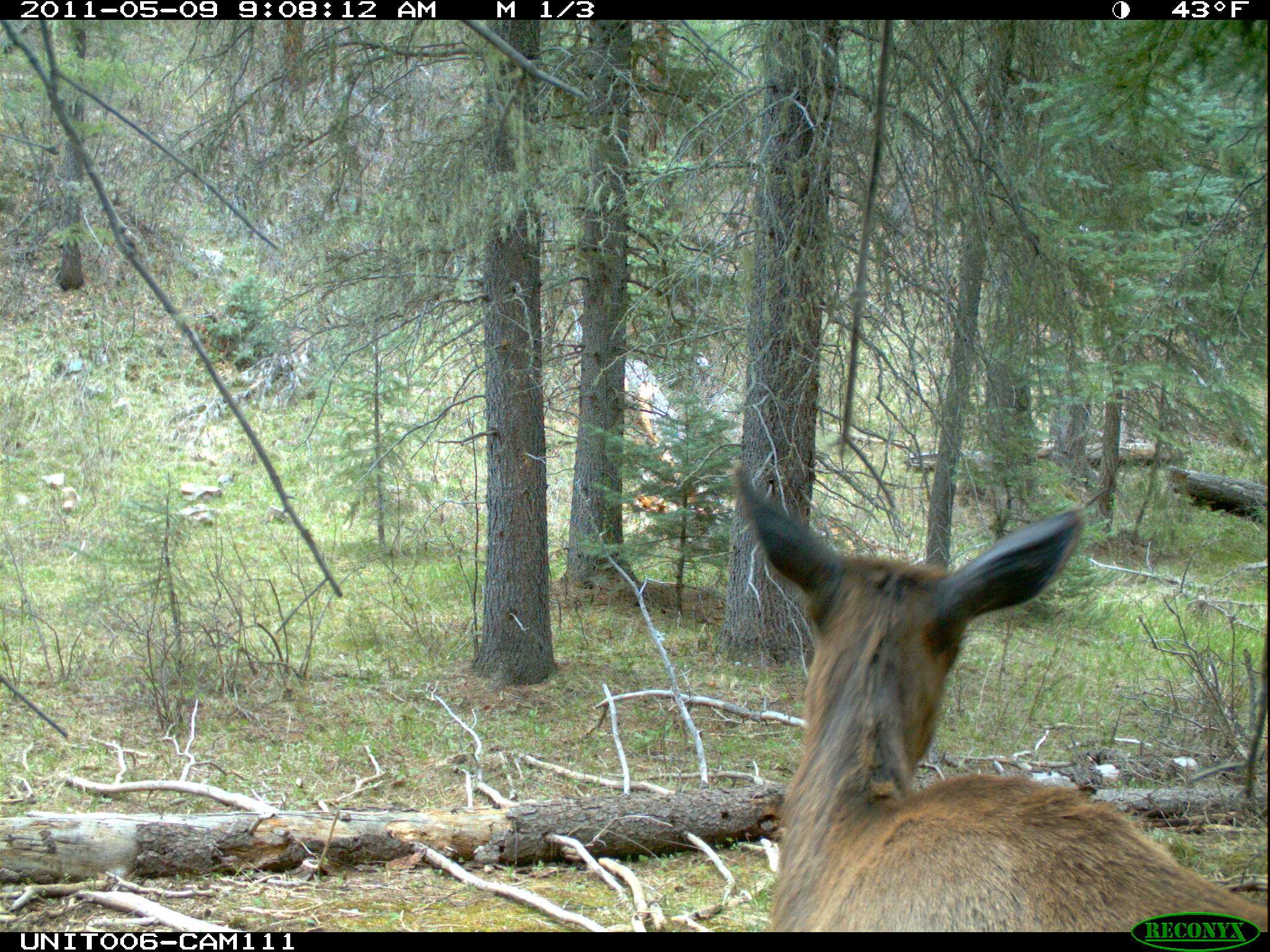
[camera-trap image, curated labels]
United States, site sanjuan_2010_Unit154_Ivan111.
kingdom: Animalia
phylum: Chordata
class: Mammalia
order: Artiodactyla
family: Cervidae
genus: Cervus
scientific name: Cervus elaphus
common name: red deer